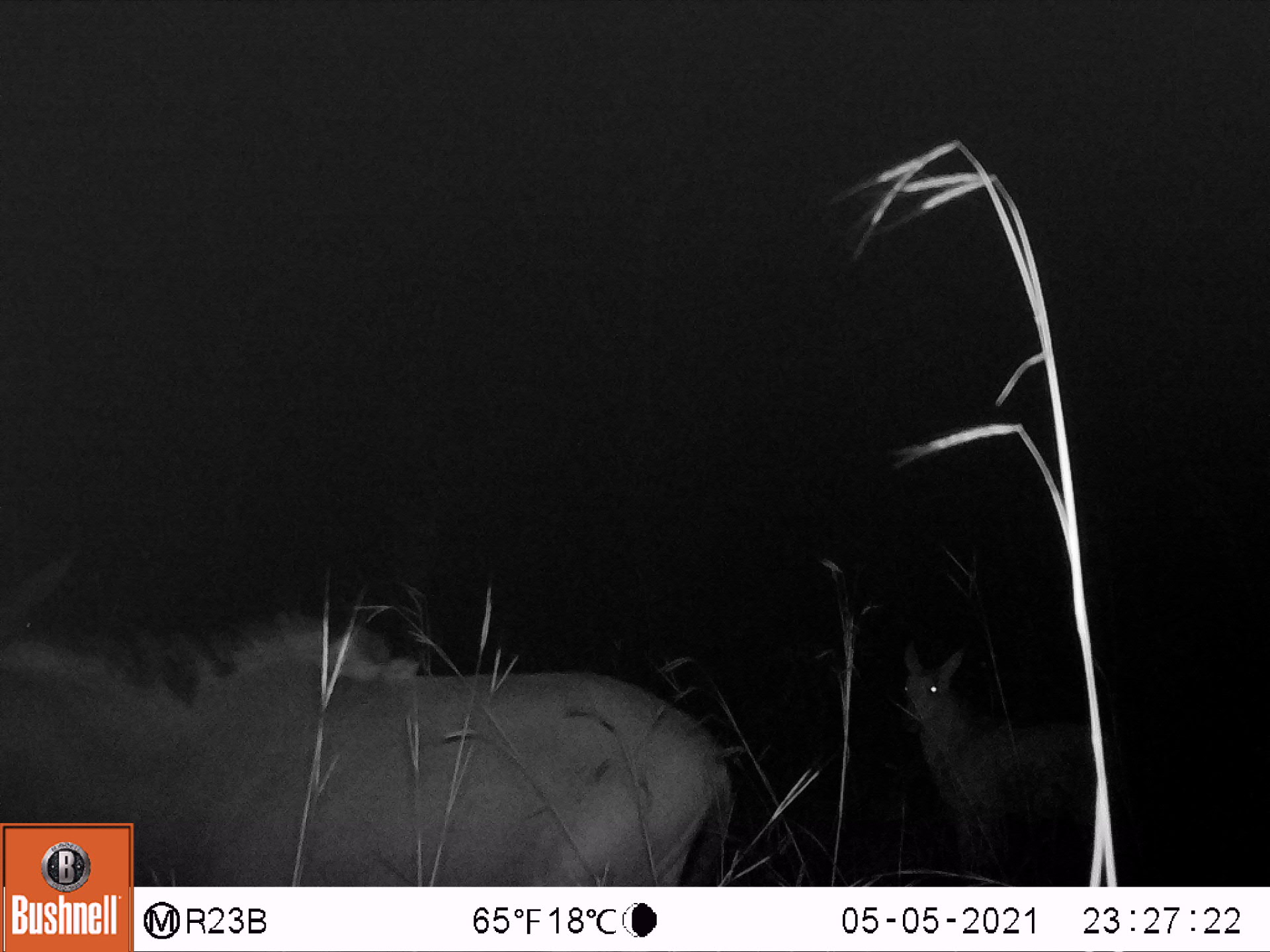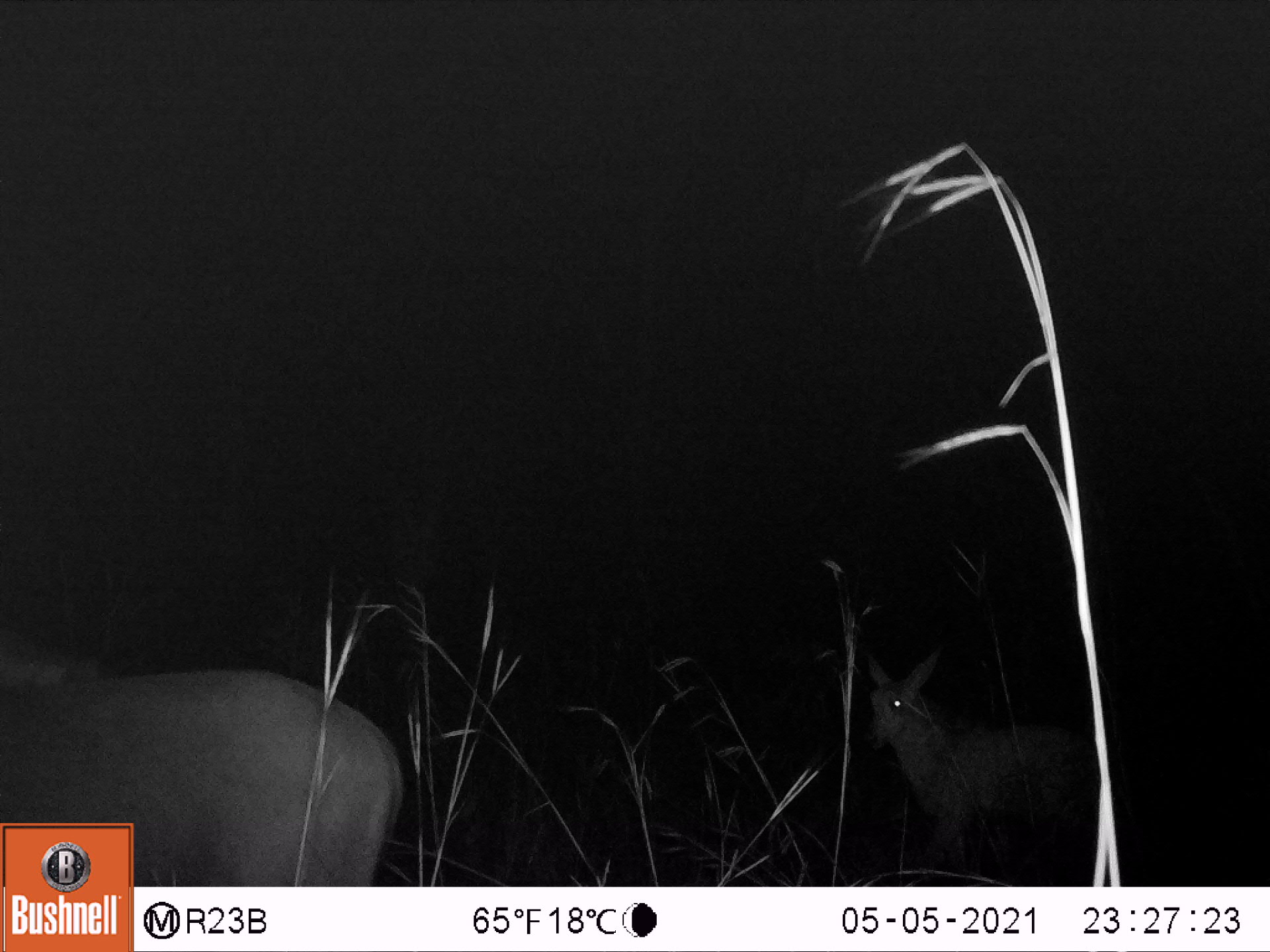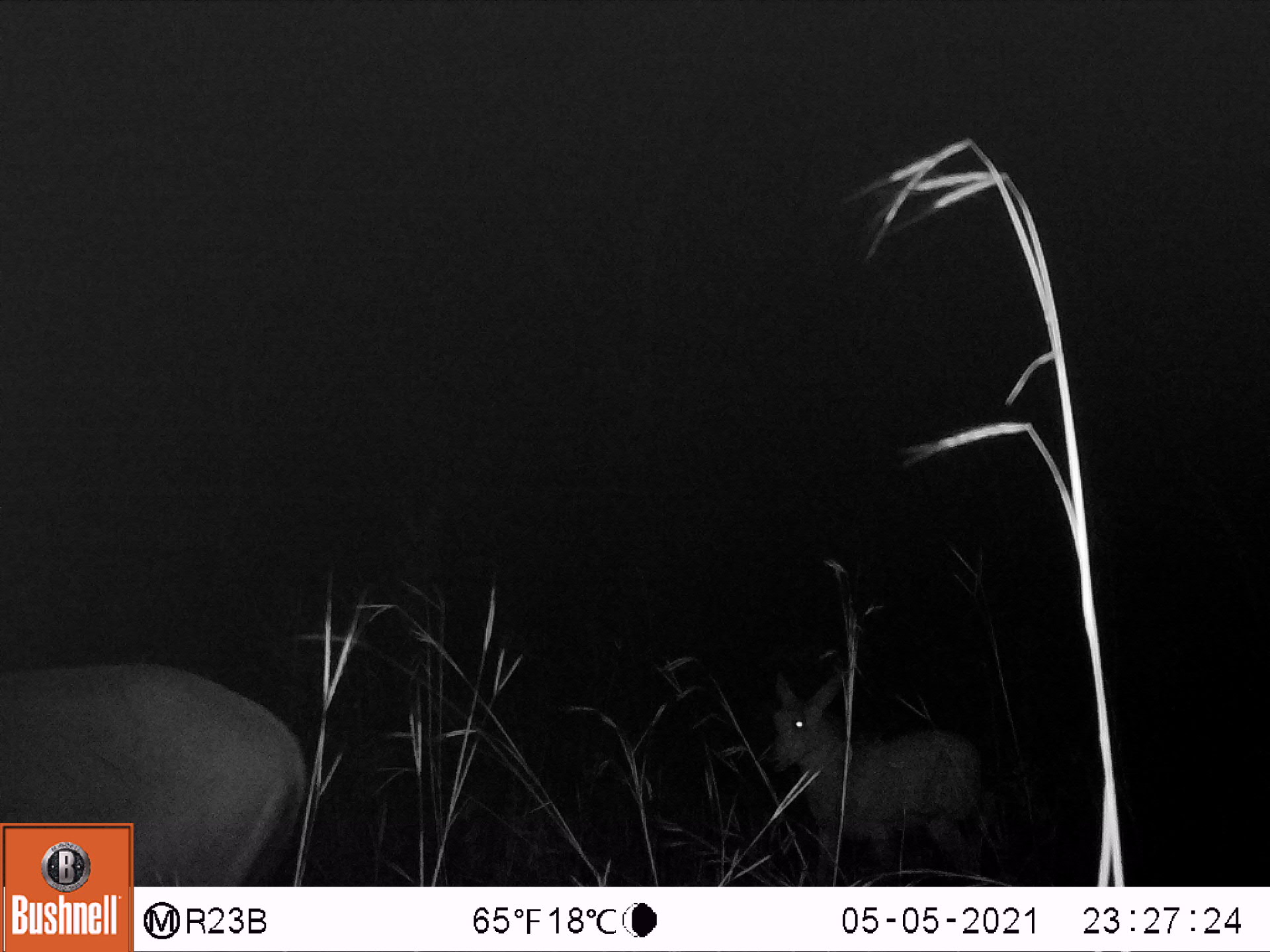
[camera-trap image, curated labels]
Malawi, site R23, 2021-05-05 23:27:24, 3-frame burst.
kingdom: Animalia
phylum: Chordata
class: Mammalia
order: Artiodactyla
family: Bovidae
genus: Hippotragus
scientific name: Hippotragus niger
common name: sable antelope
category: sable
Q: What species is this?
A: Sable (sable antelope) (Hippotragus niger).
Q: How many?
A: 2.